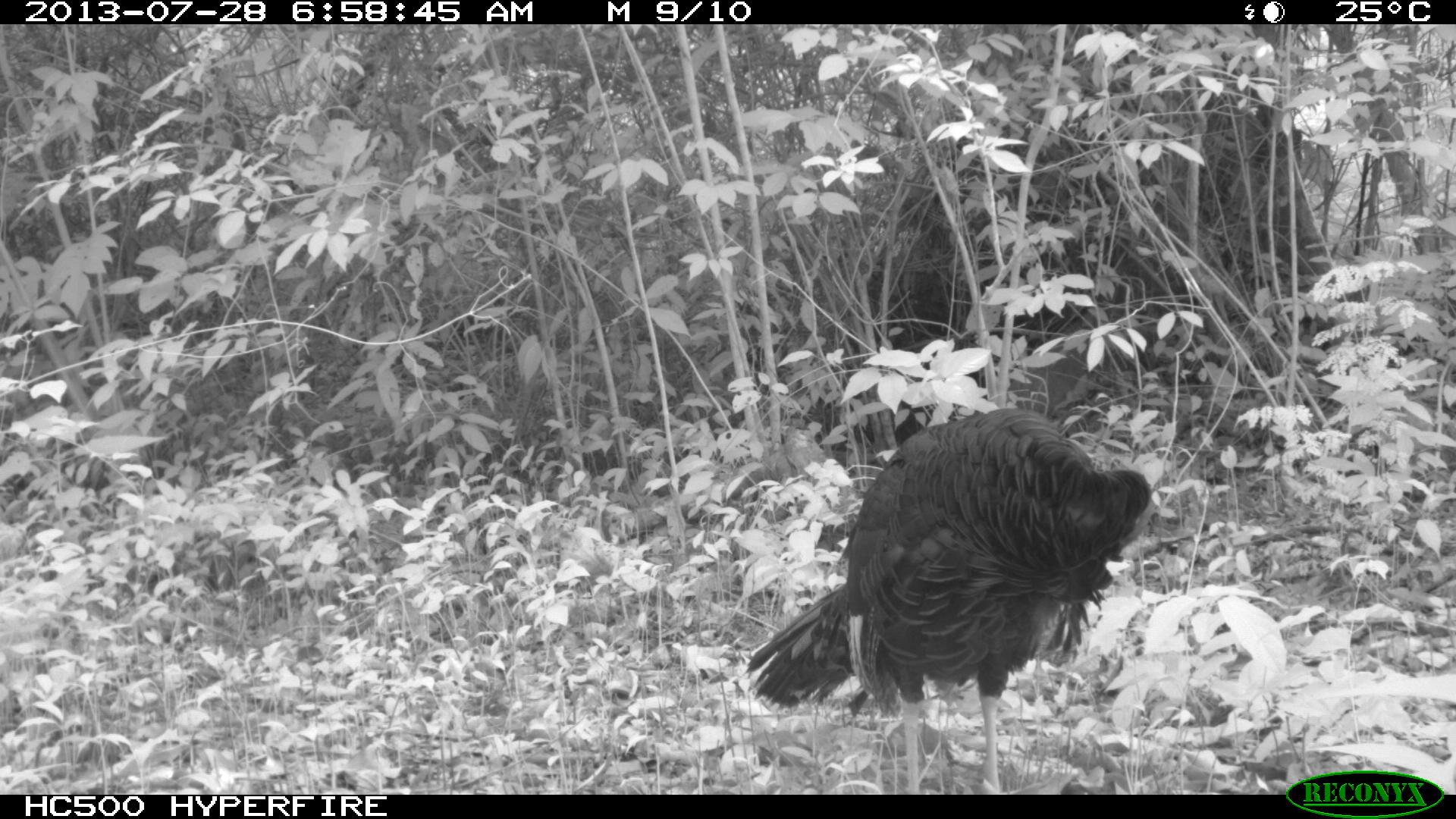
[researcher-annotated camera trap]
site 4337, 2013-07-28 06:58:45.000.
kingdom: Animalia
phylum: Chordata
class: Aves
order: Galliformes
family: Phasianidae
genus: Meleagris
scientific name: Meleagris ocellata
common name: ocellated turkey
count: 1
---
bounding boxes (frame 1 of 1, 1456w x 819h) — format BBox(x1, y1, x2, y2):
meleagris ocellata: BBox(745, 409, 1152, 793)